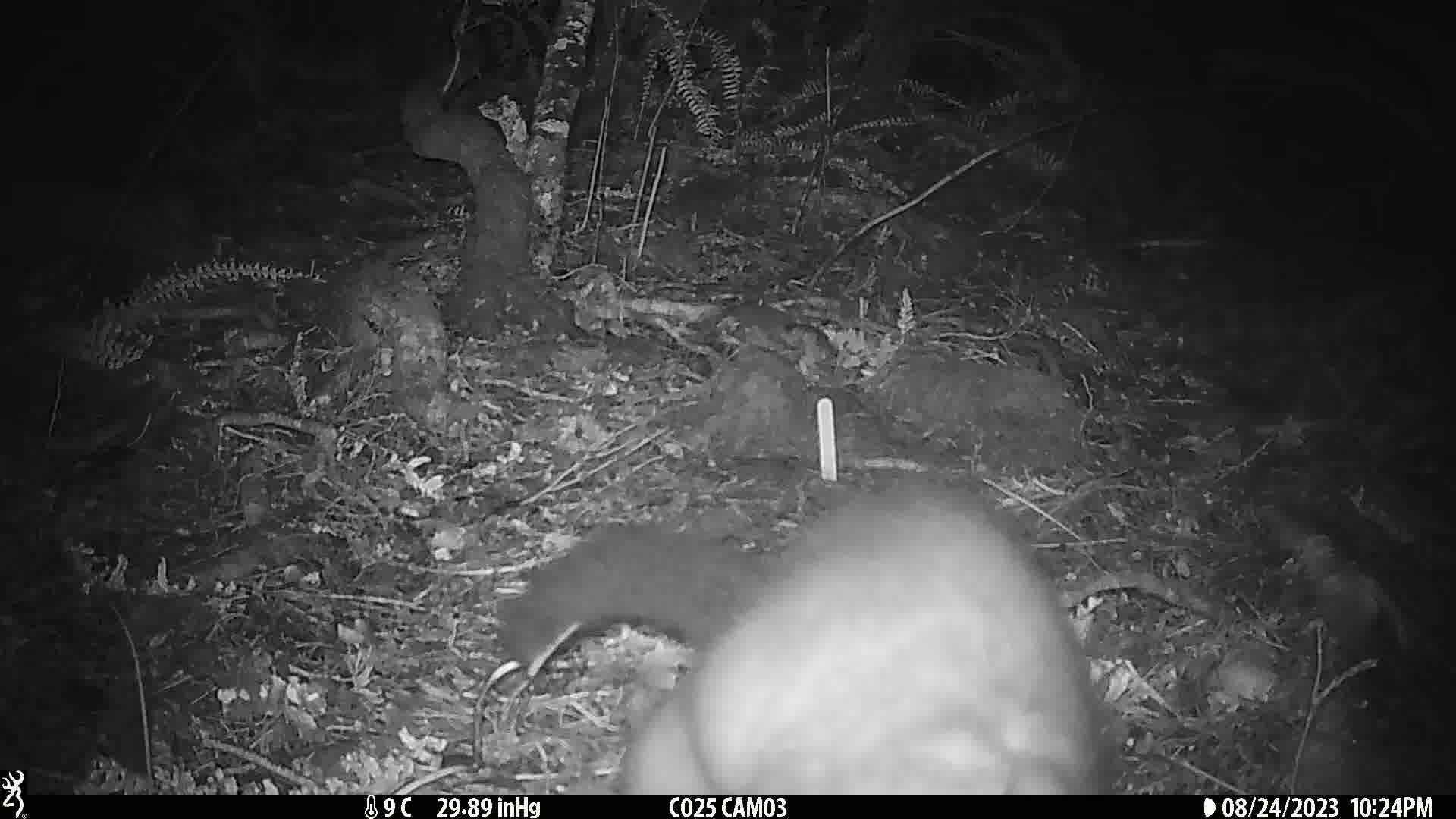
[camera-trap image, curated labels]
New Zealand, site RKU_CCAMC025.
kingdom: Animalia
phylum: Chordata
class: Mammalia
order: Diprotodontia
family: Phalangeridae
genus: Trichosurus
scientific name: Trichosurus vulpecula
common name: common brushtail possum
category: possum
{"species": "possum (common brushtail possum) (Trichosurus vulpecula)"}